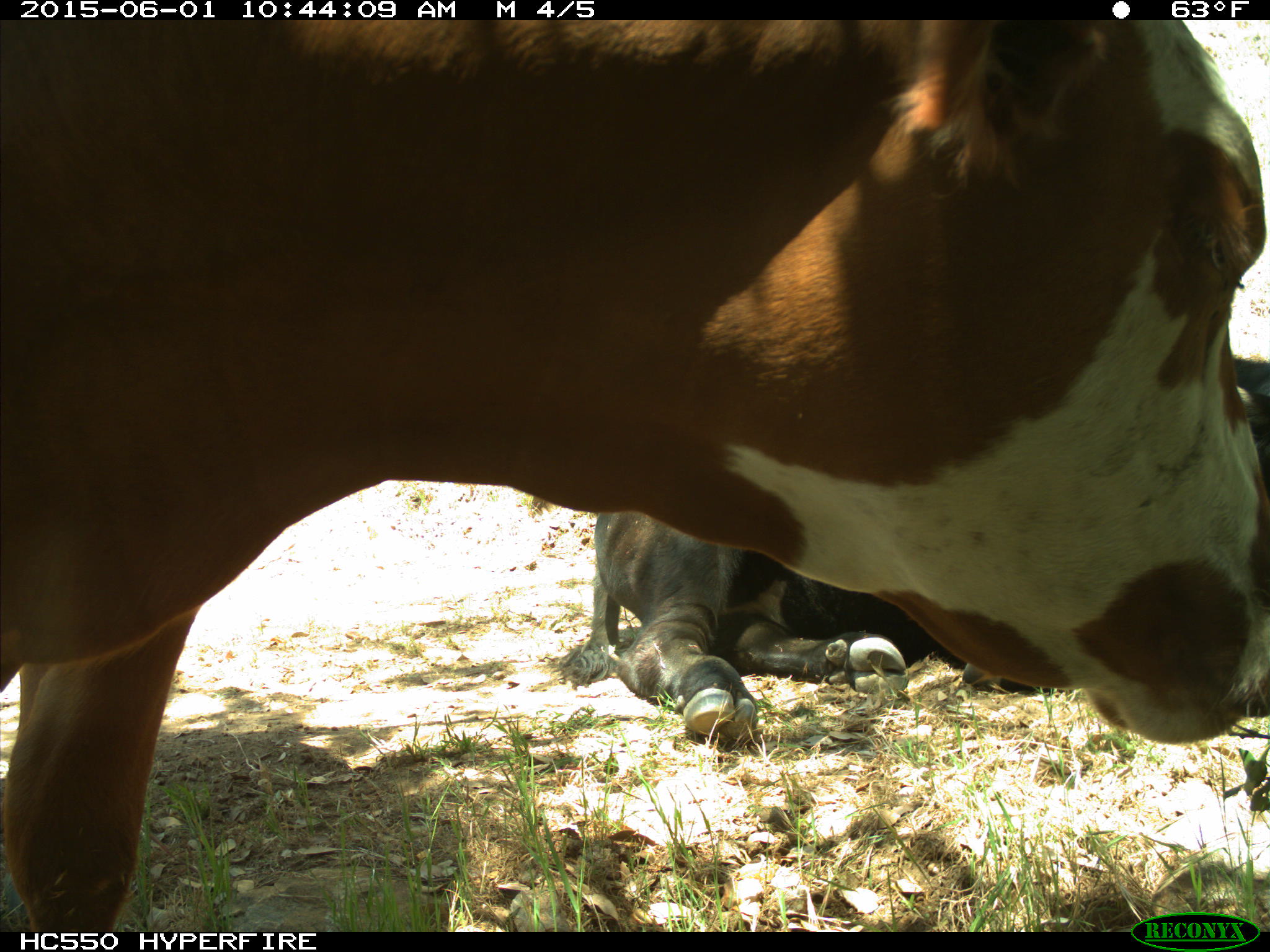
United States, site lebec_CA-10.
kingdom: Animalia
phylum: Chordata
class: Mammalia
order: Artiodactyla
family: Bovidae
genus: Bos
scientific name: Bos taurus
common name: domestic cow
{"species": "Bos taurus (domestic cow)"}